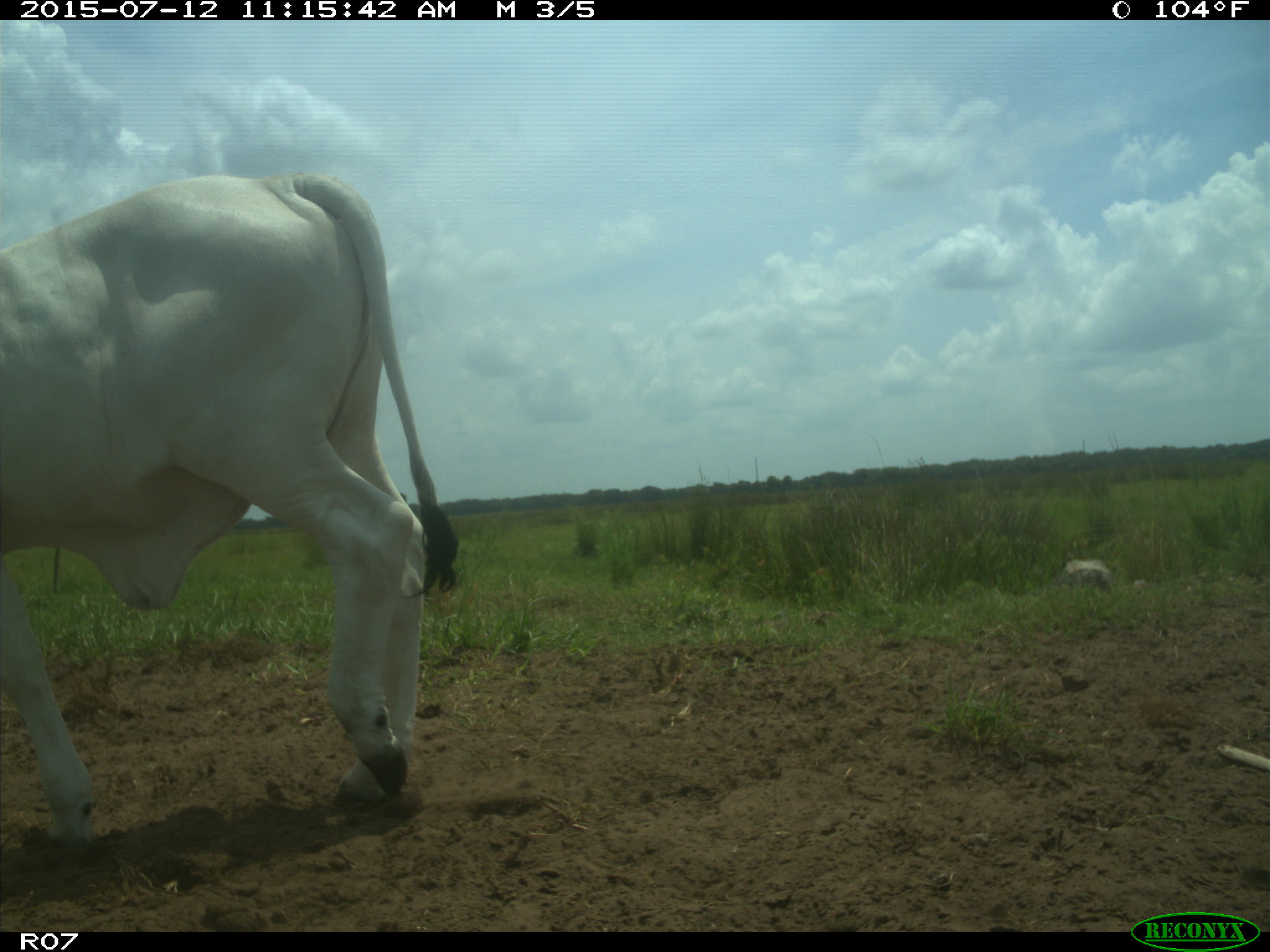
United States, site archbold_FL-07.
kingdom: Animalia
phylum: Chordata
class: Mammalia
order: Artiodactyla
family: Bovidae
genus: Bos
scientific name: Bos taurus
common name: domestic cow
Bos taurus (domestic cow).